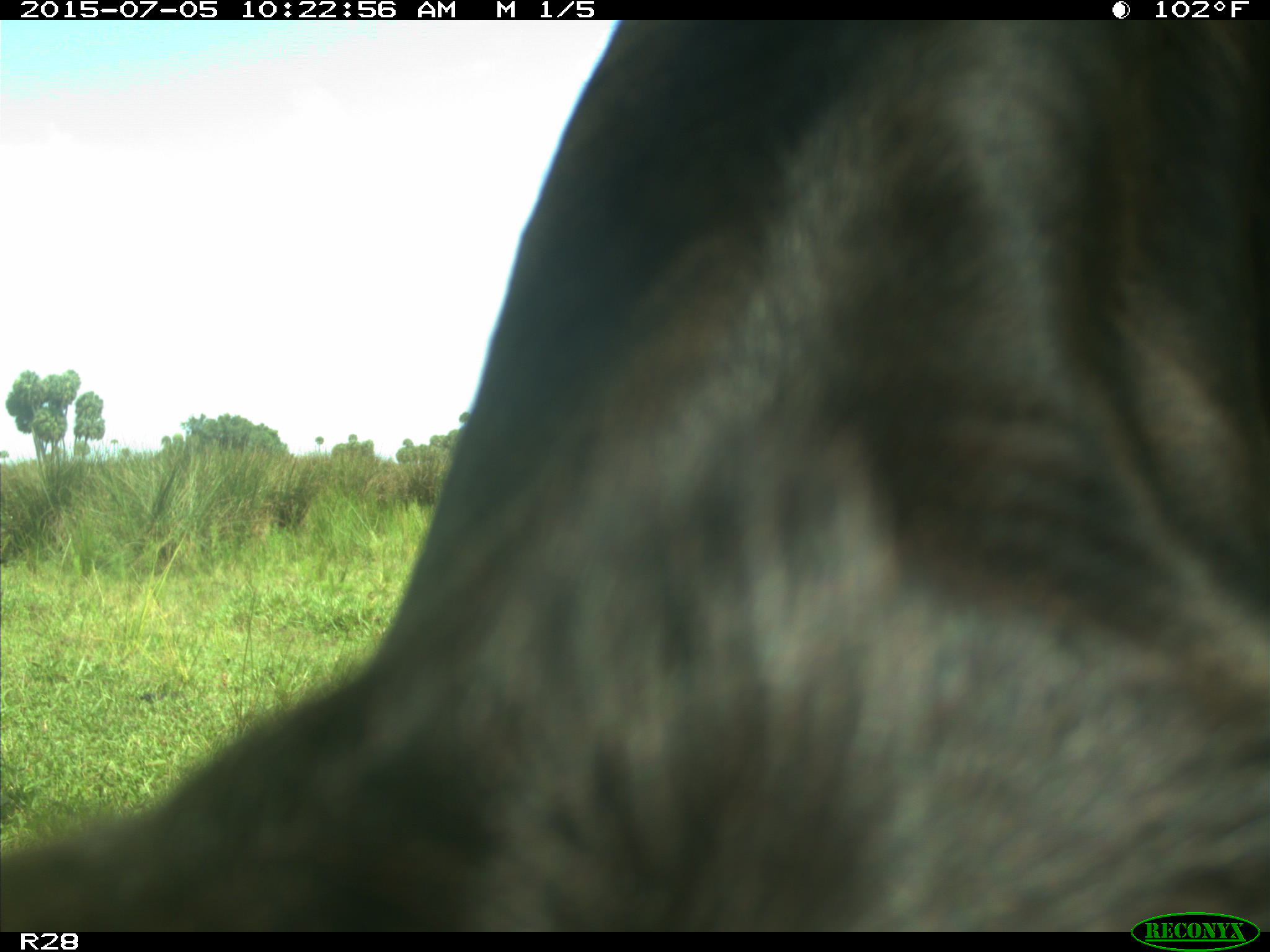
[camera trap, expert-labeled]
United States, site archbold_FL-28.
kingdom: Animalia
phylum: Chordata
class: Mammalia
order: Artiodactyla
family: Bovidae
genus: Bos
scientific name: Bos taurus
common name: domestic cow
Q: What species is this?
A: Bos taurus (domestic cow).